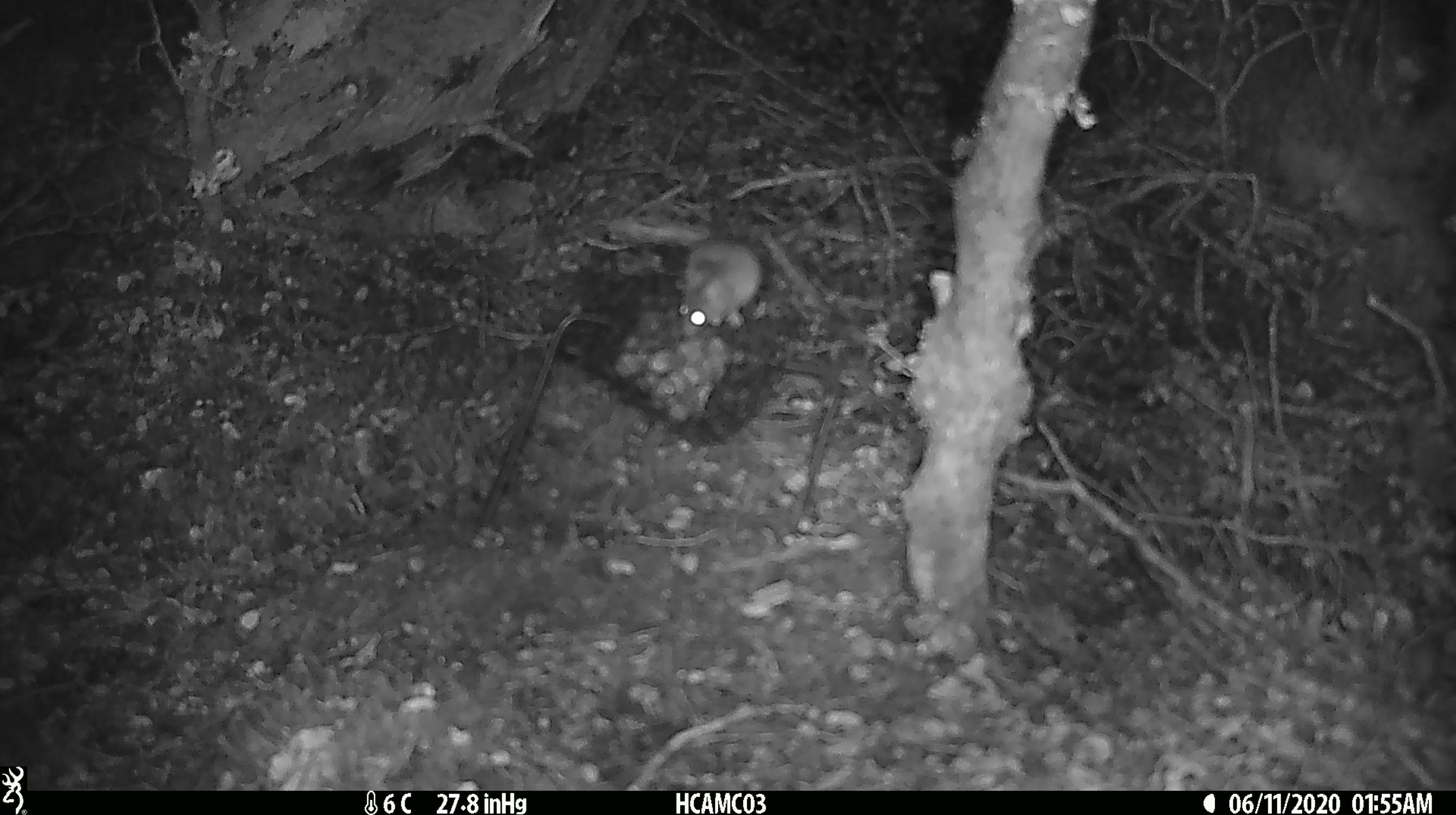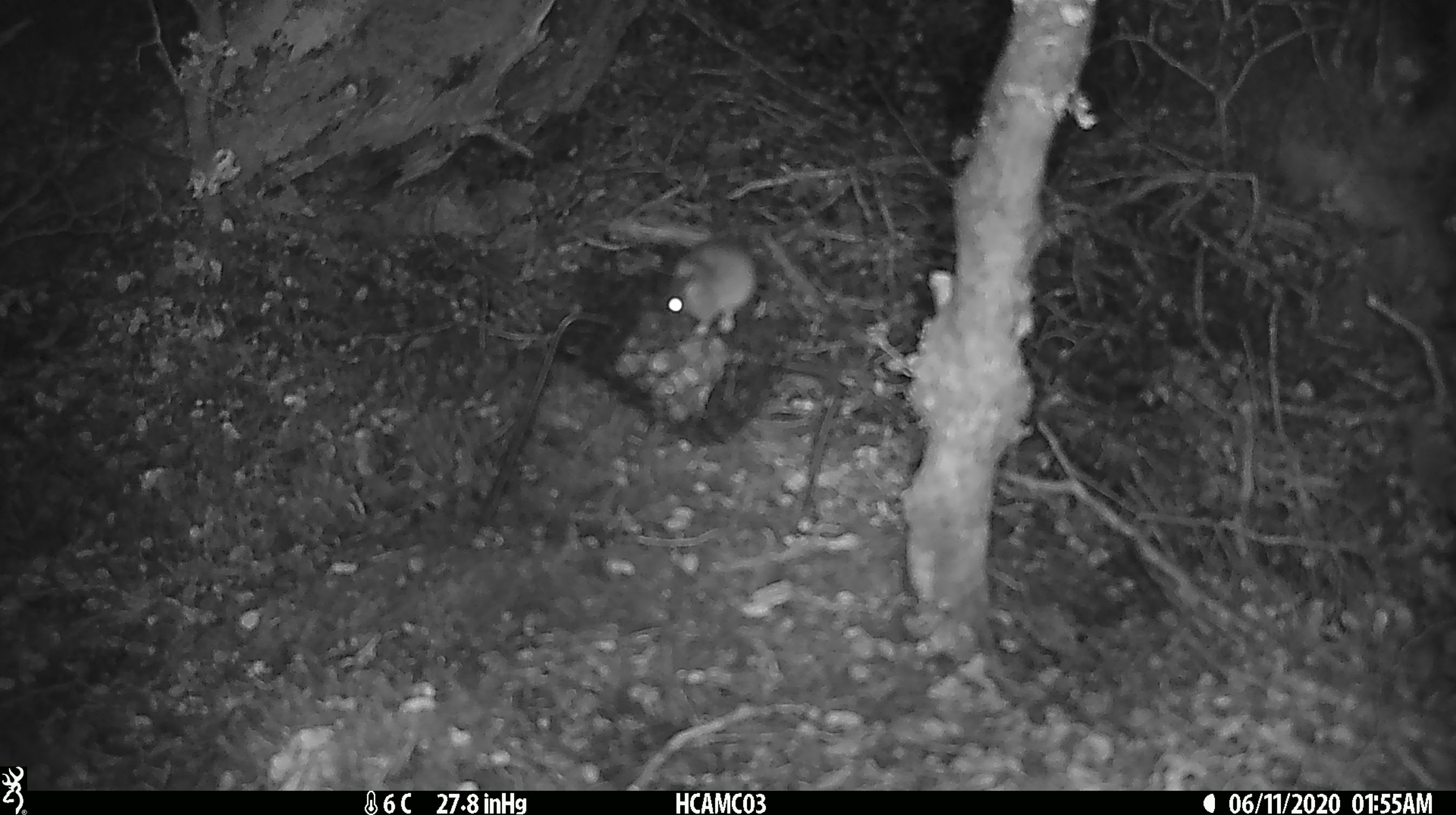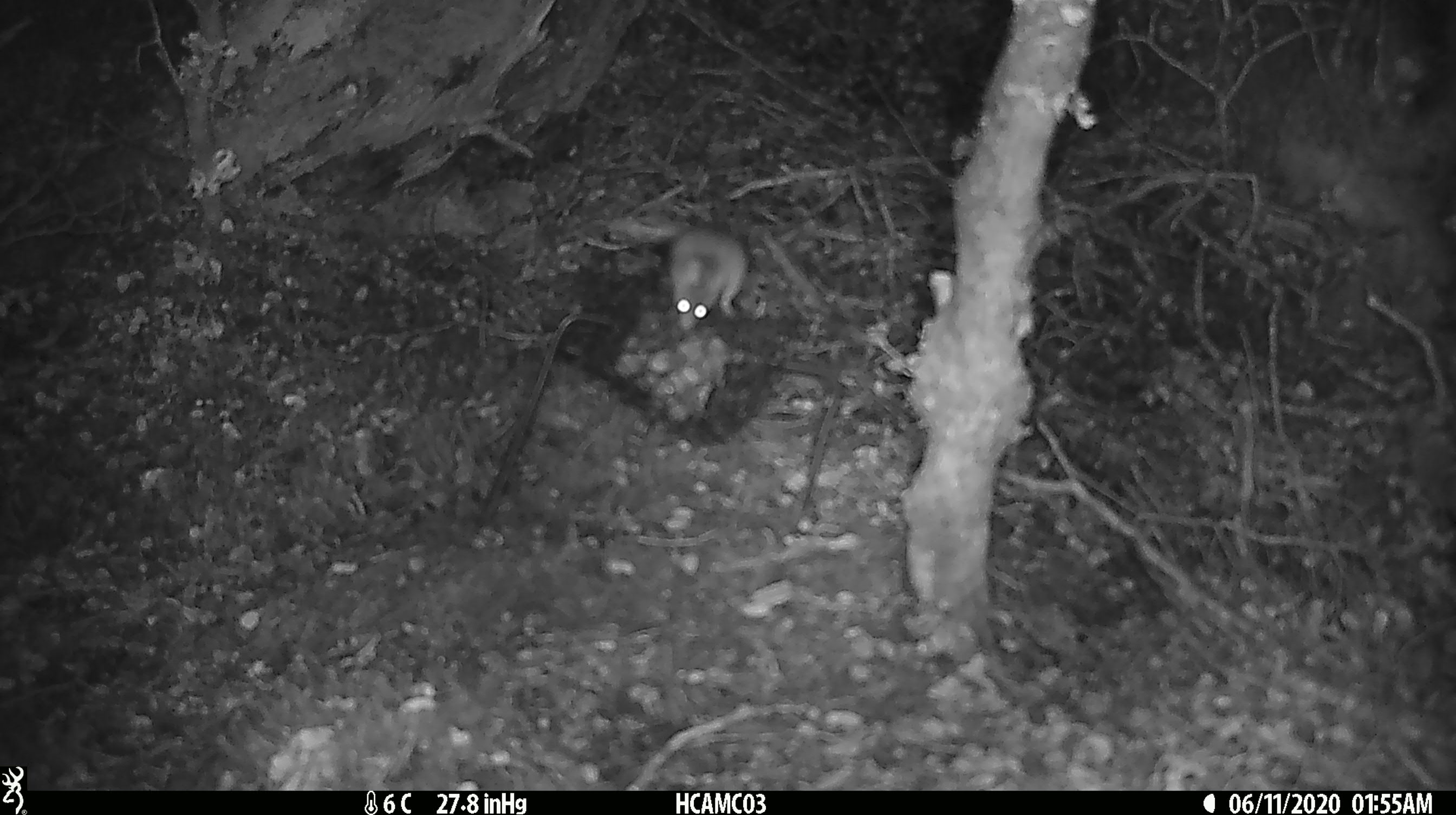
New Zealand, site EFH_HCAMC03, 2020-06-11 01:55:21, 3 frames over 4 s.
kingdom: Animalia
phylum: Chordata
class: Mammalia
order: Rodentia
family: Muridae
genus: Mus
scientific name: Mus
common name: mouse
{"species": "mouse (Mus)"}